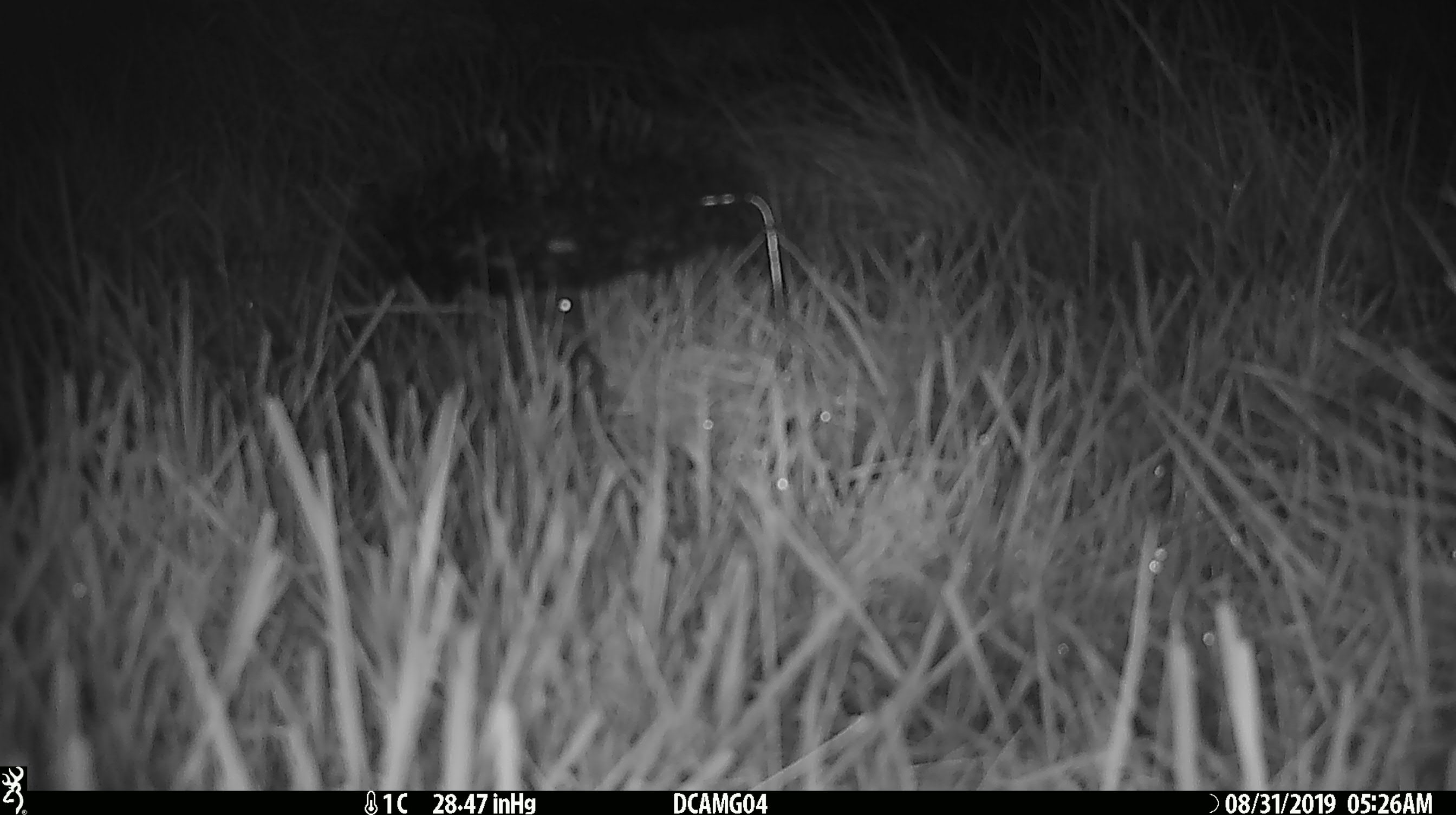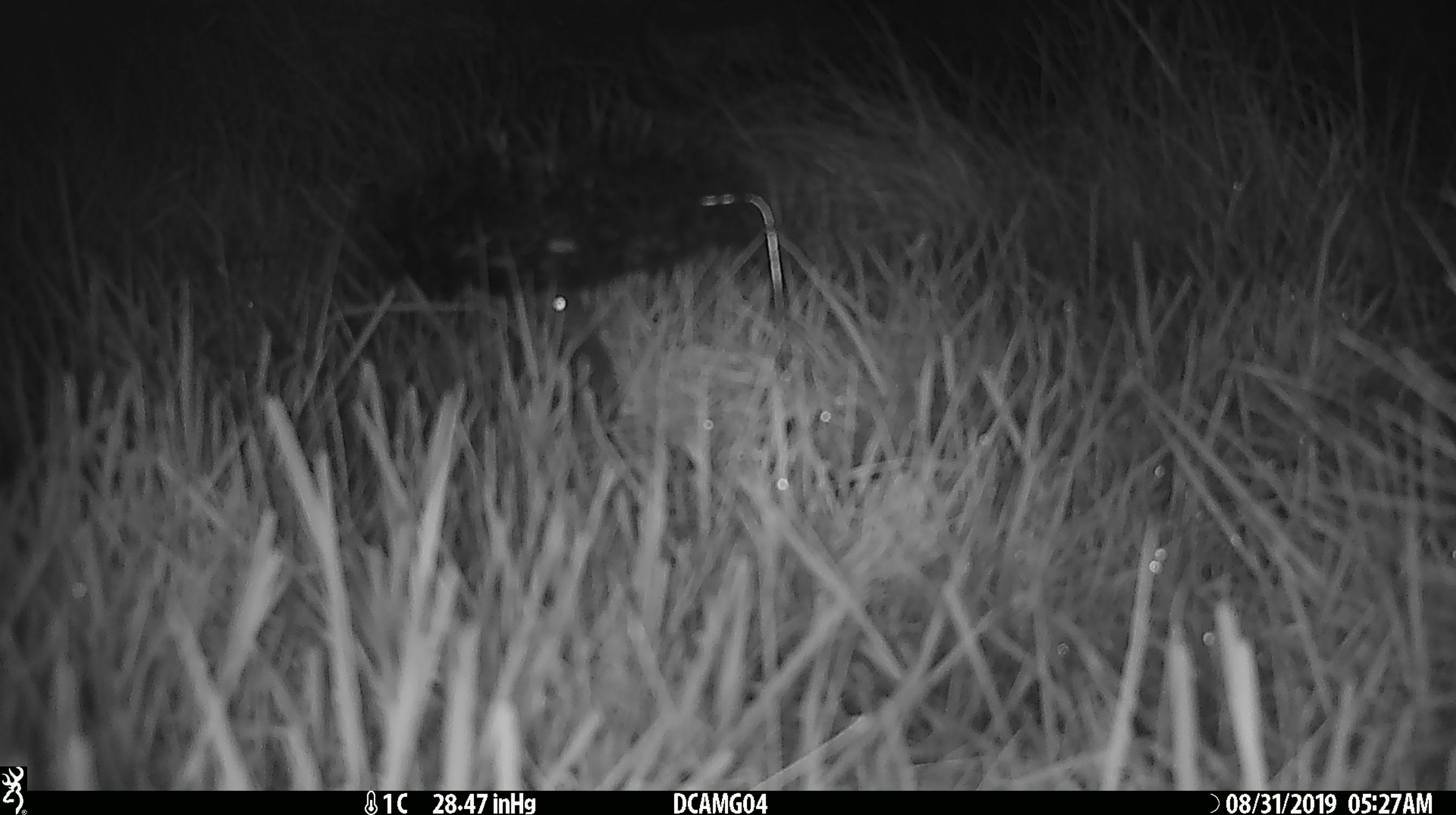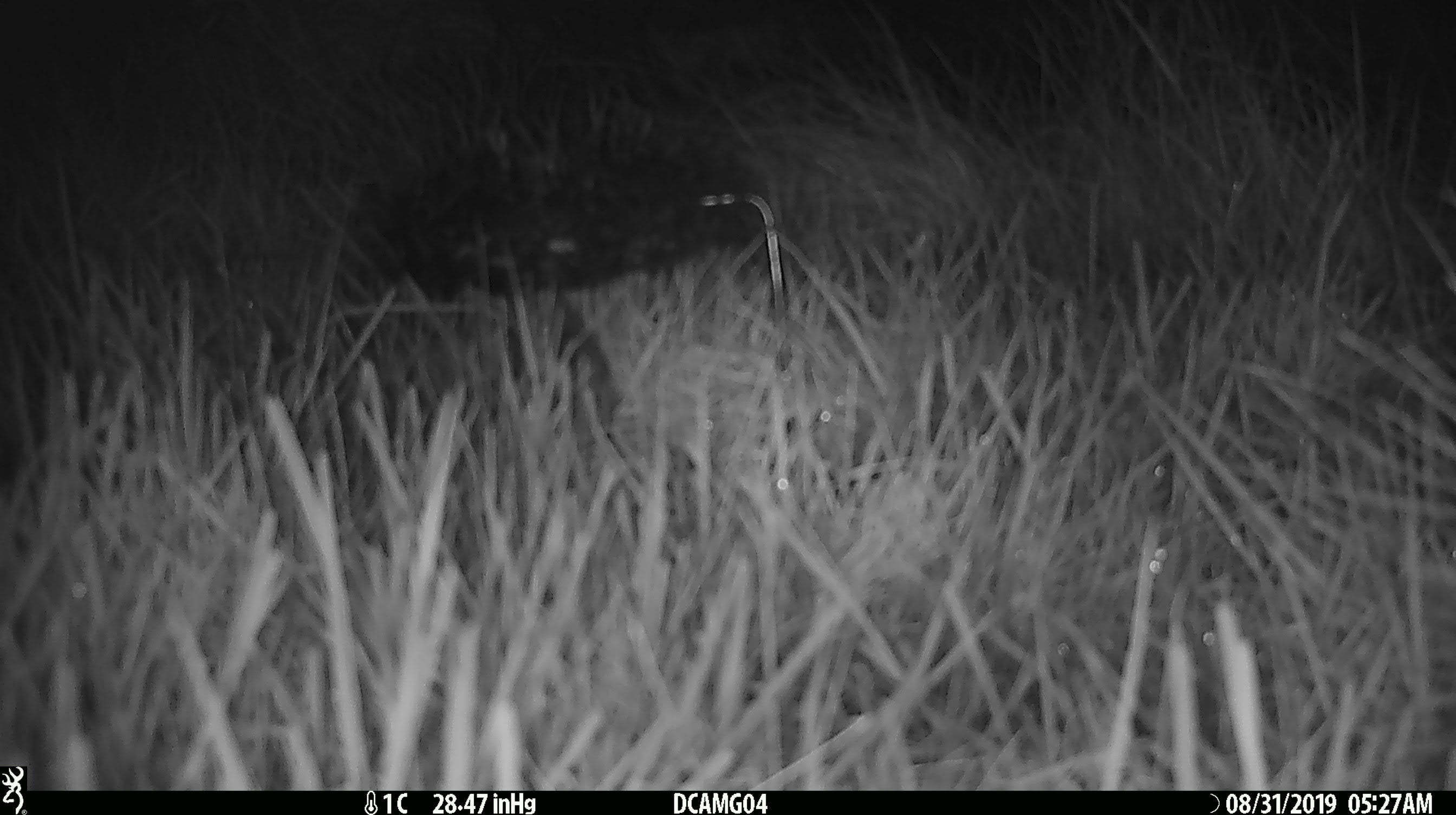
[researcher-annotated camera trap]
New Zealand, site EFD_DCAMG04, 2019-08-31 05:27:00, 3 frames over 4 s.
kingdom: Animalia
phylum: Chordata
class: Mammalia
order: Rodentia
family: Muridae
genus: Mus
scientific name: Mus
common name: mouse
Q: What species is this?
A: Mouse (Mus).